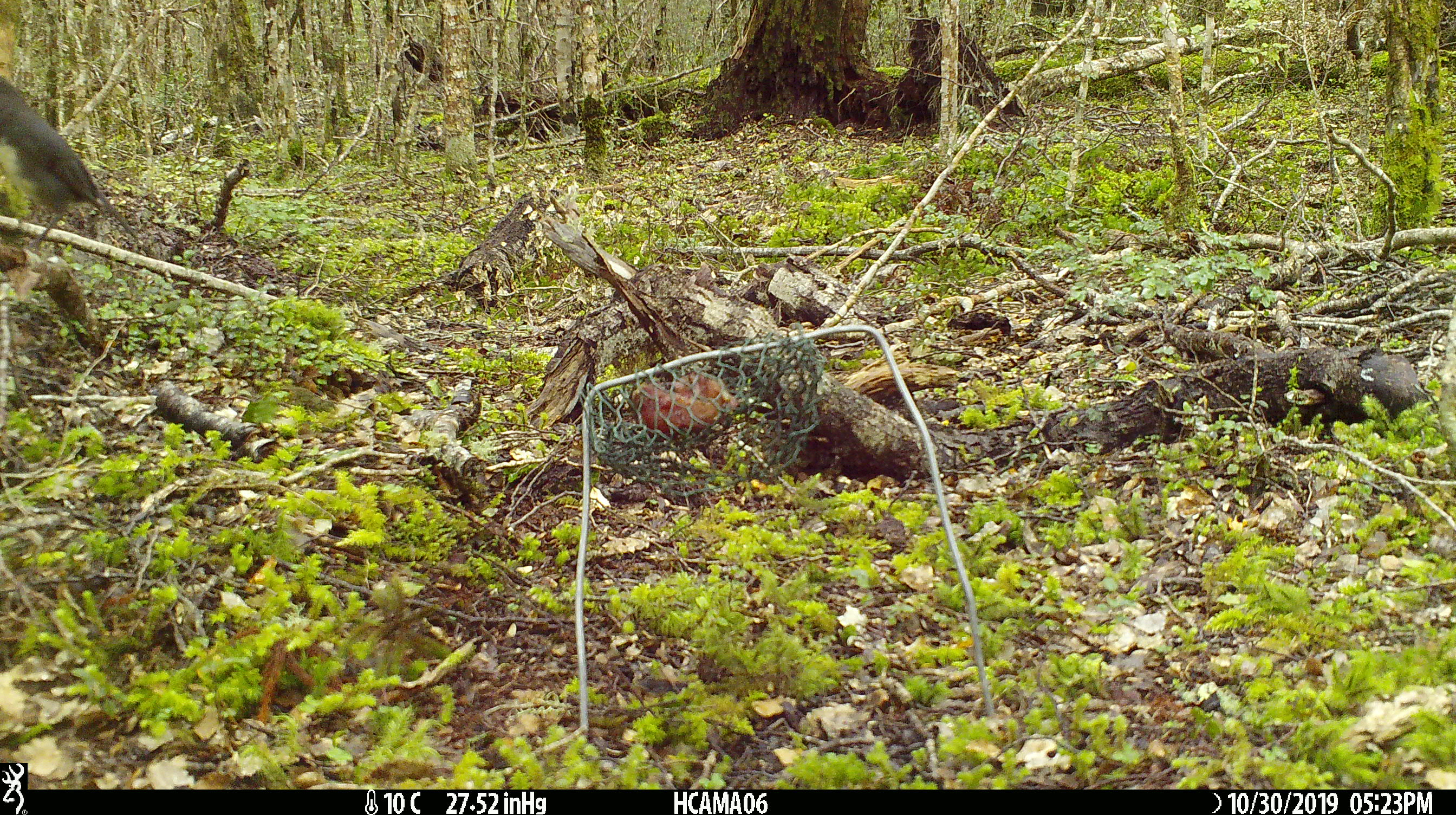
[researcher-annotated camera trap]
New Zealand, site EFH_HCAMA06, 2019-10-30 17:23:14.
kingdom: Animalia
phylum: Chordata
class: Aves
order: Passeriformes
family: Petroicidae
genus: Petroica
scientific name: Petroica australis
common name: new zealand robin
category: robin